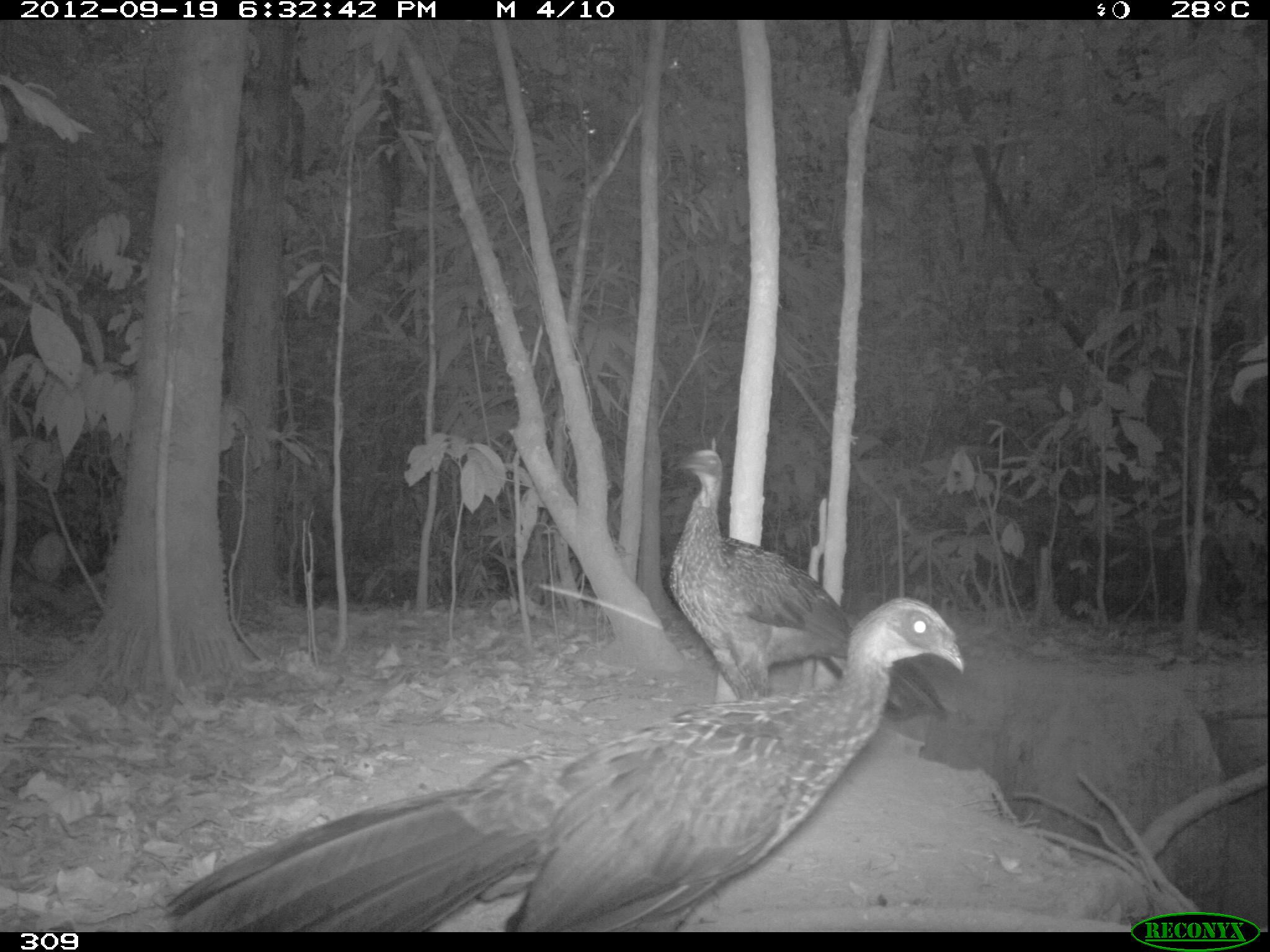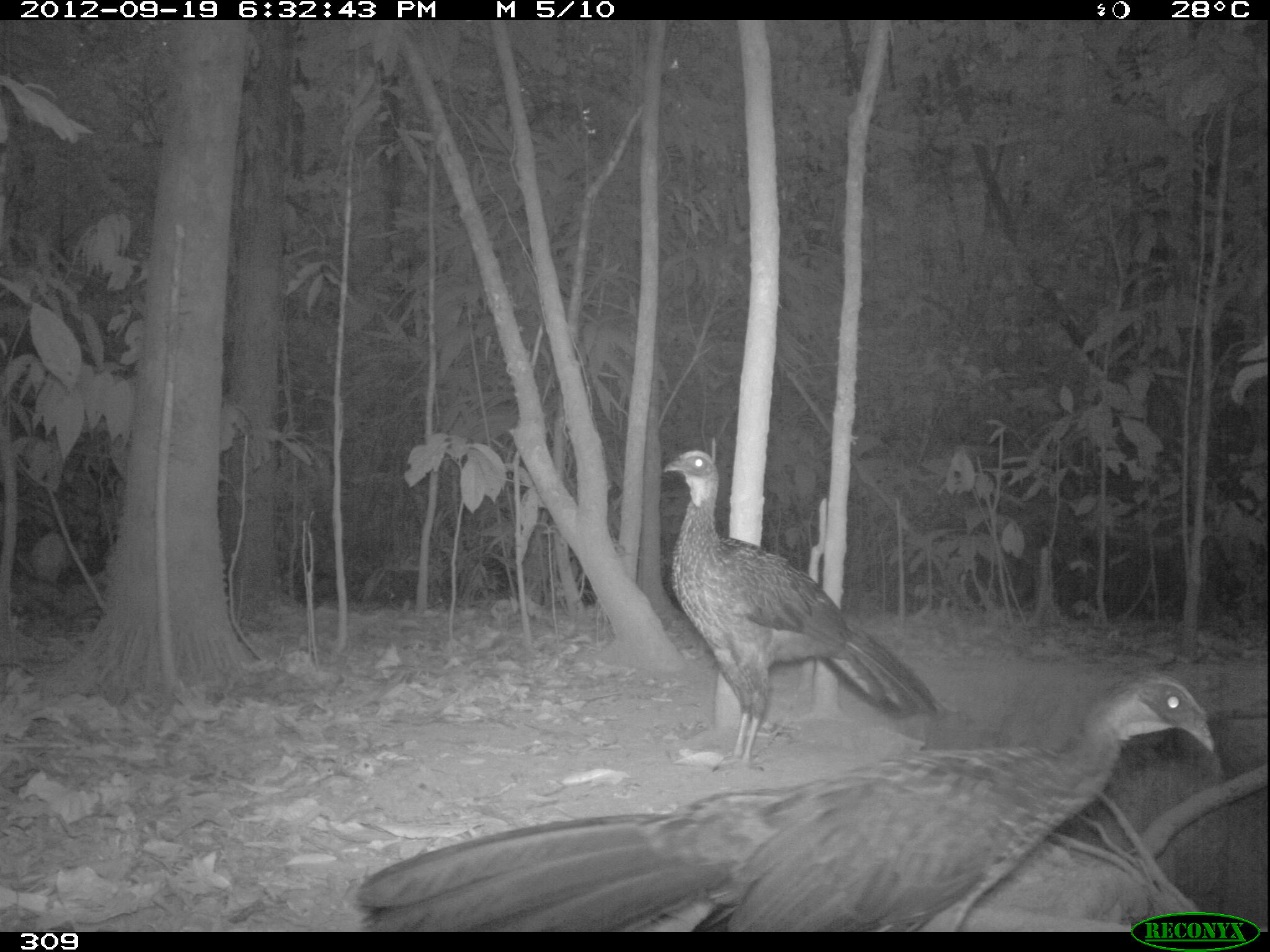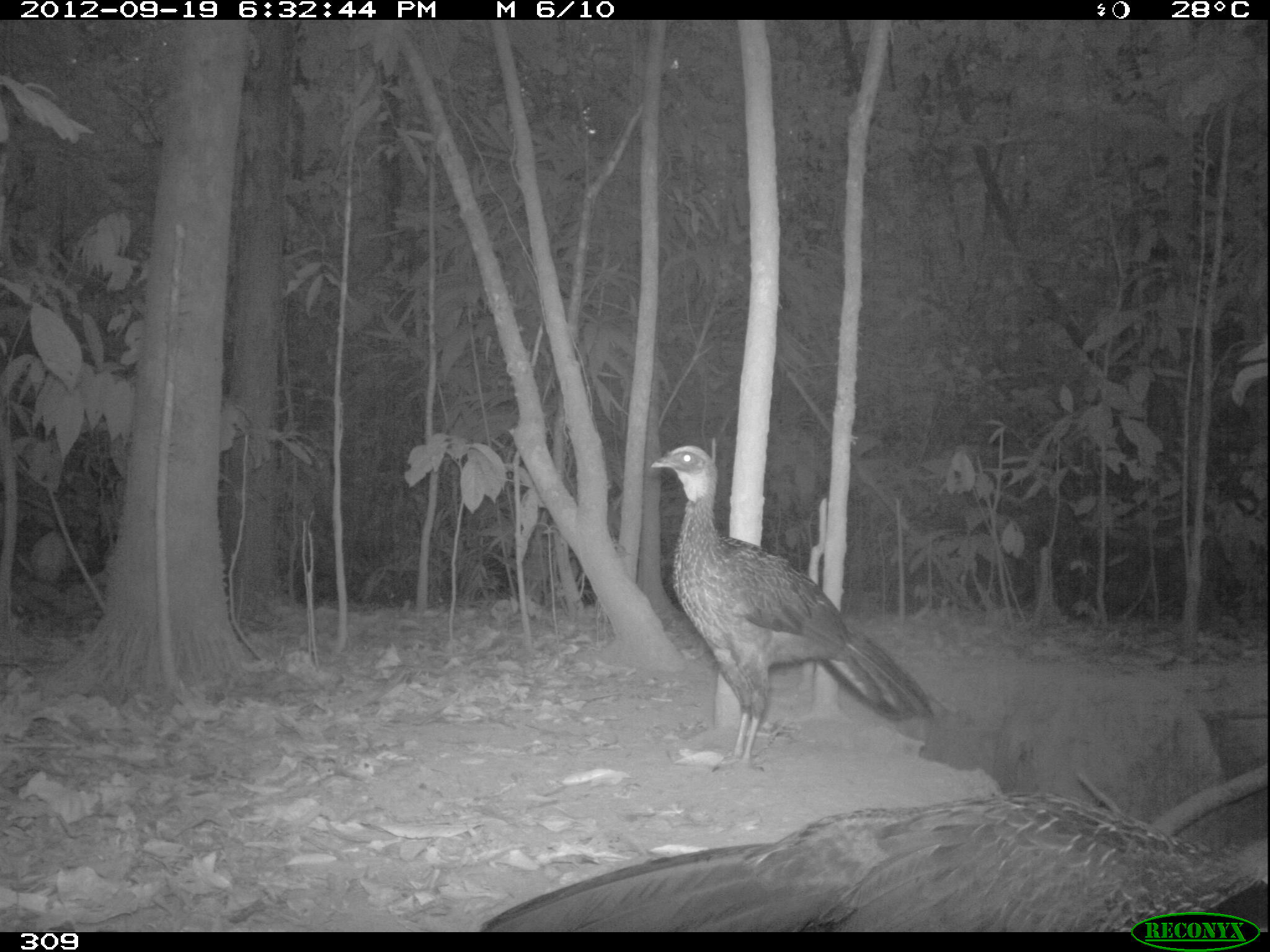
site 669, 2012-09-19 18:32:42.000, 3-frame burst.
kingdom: Animalia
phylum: Chordata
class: Aves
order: Galliformes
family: Cracidae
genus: Penelope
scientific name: Penelope jacquacu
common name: spix's guan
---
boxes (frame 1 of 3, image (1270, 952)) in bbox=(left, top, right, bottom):
penelope jacquacu: bbox=(164, 595, 963, 928); bbox=(666, 448, 944, 715)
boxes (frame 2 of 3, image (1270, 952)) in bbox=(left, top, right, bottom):
penelope jacquacu: bbox=(357, 668, 1212, 927); bbox=(661, 450, 937, 771)